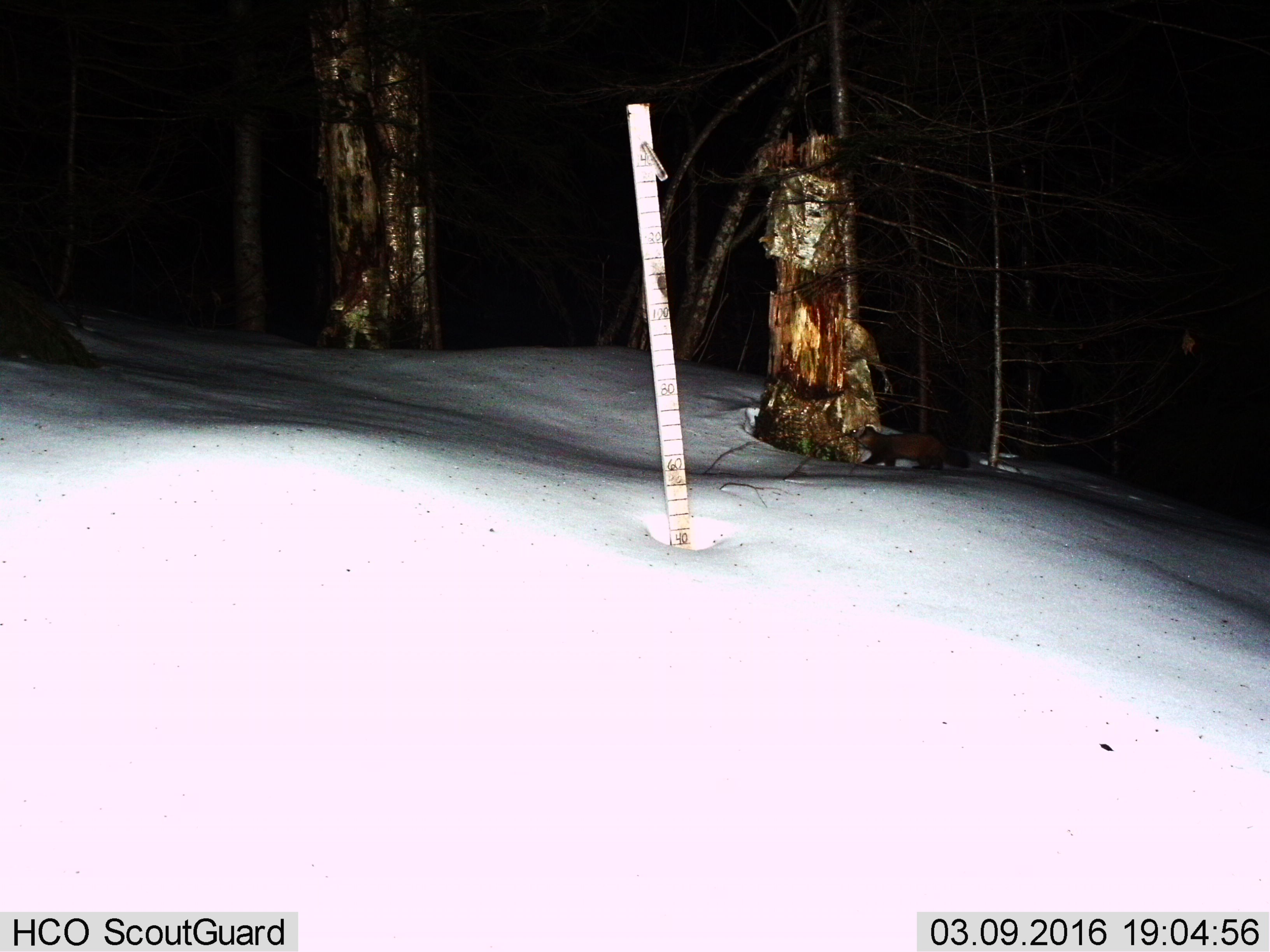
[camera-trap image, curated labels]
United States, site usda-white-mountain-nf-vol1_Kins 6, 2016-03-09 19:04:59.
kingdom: Animalia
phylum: Chordata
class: Mammalia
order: Carnivora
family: Mustelidae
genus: Martes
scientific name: Martes americana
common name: american marten